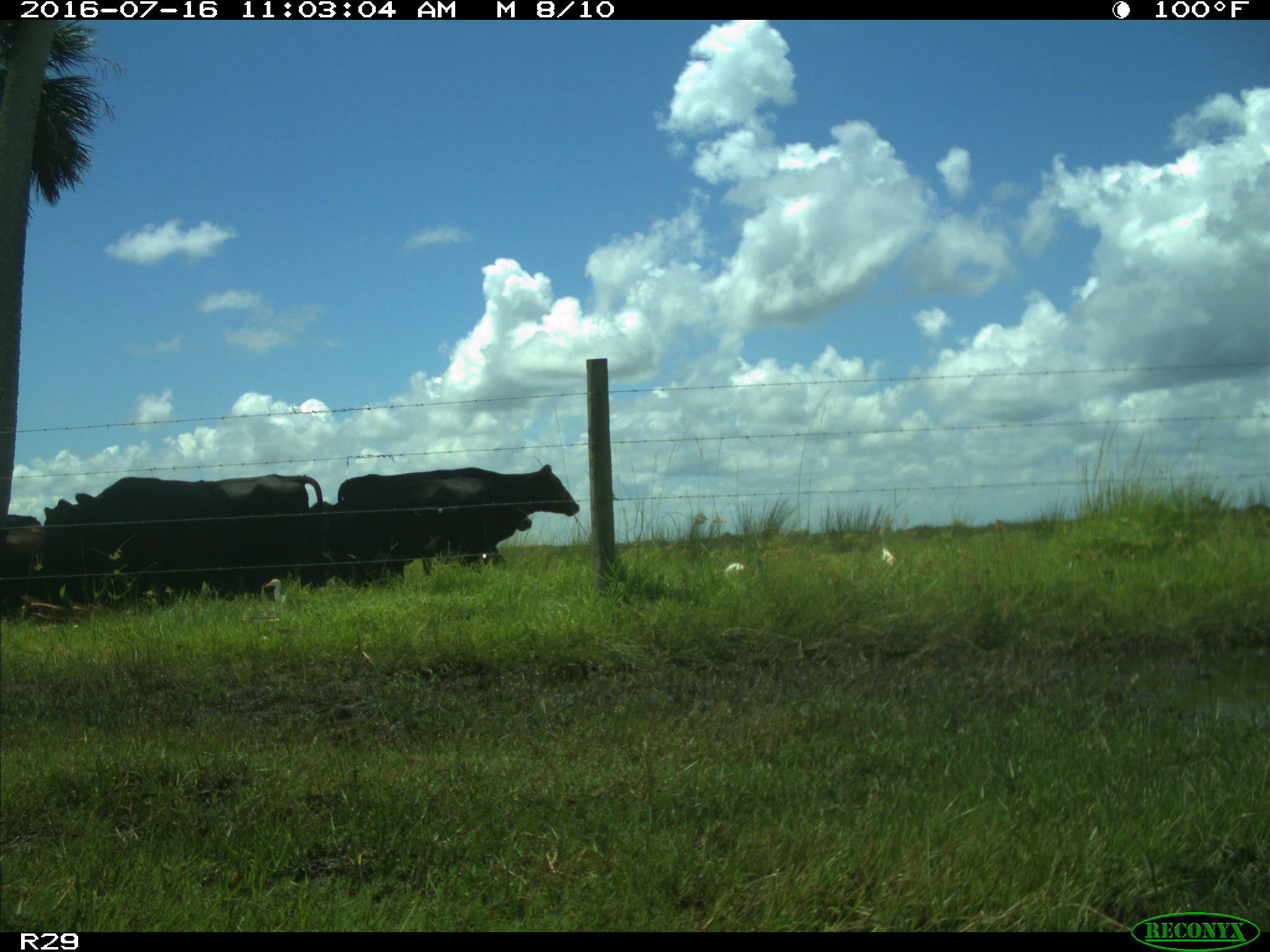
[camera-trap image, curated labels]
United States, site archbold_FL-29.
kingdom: Animalia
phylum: Chordata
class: Mammalia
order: Artiodactyla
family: Bovidae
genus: Bos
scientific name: Bos taurus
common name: domestic cow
Bos taurus (domestic cow).